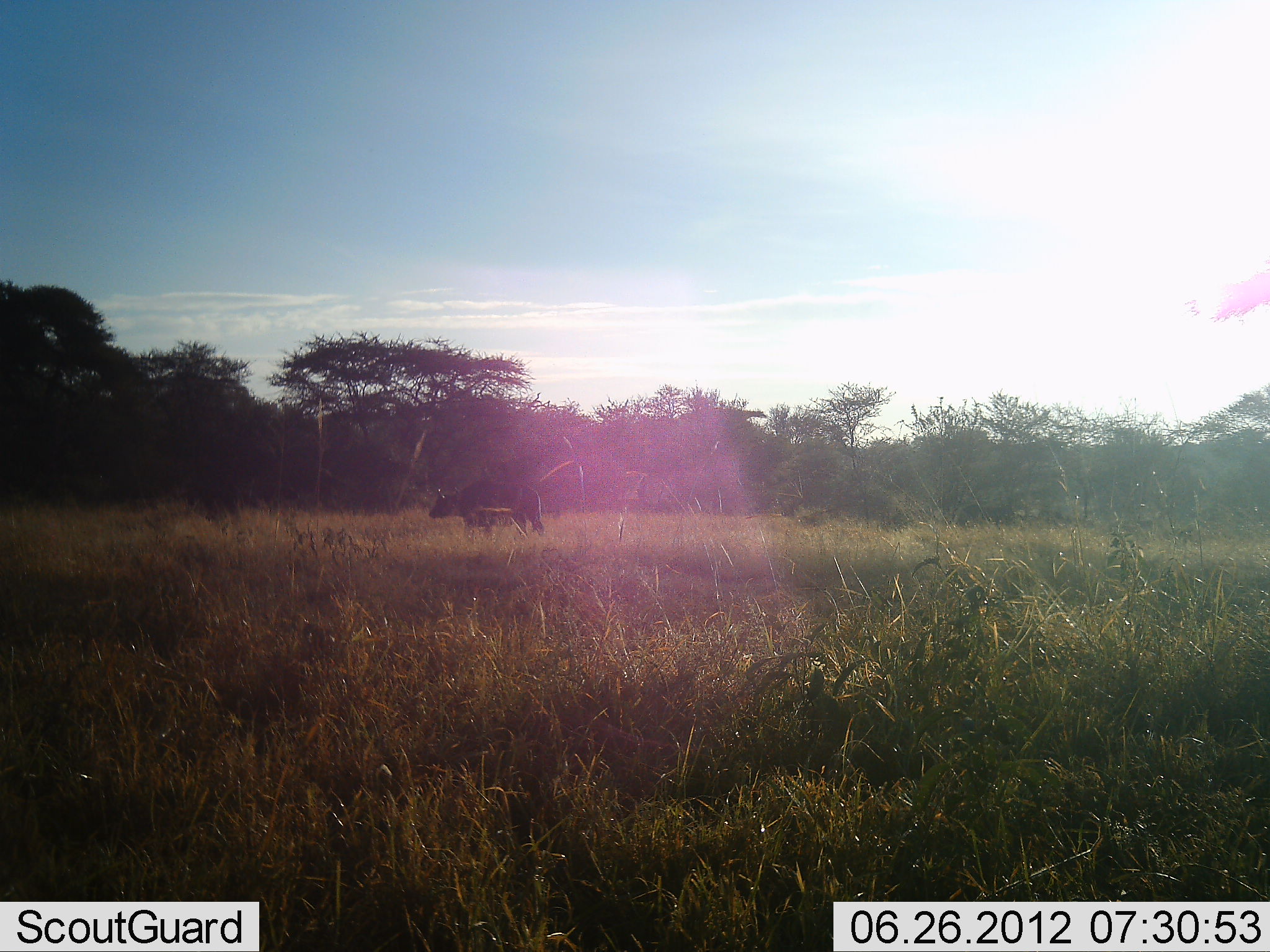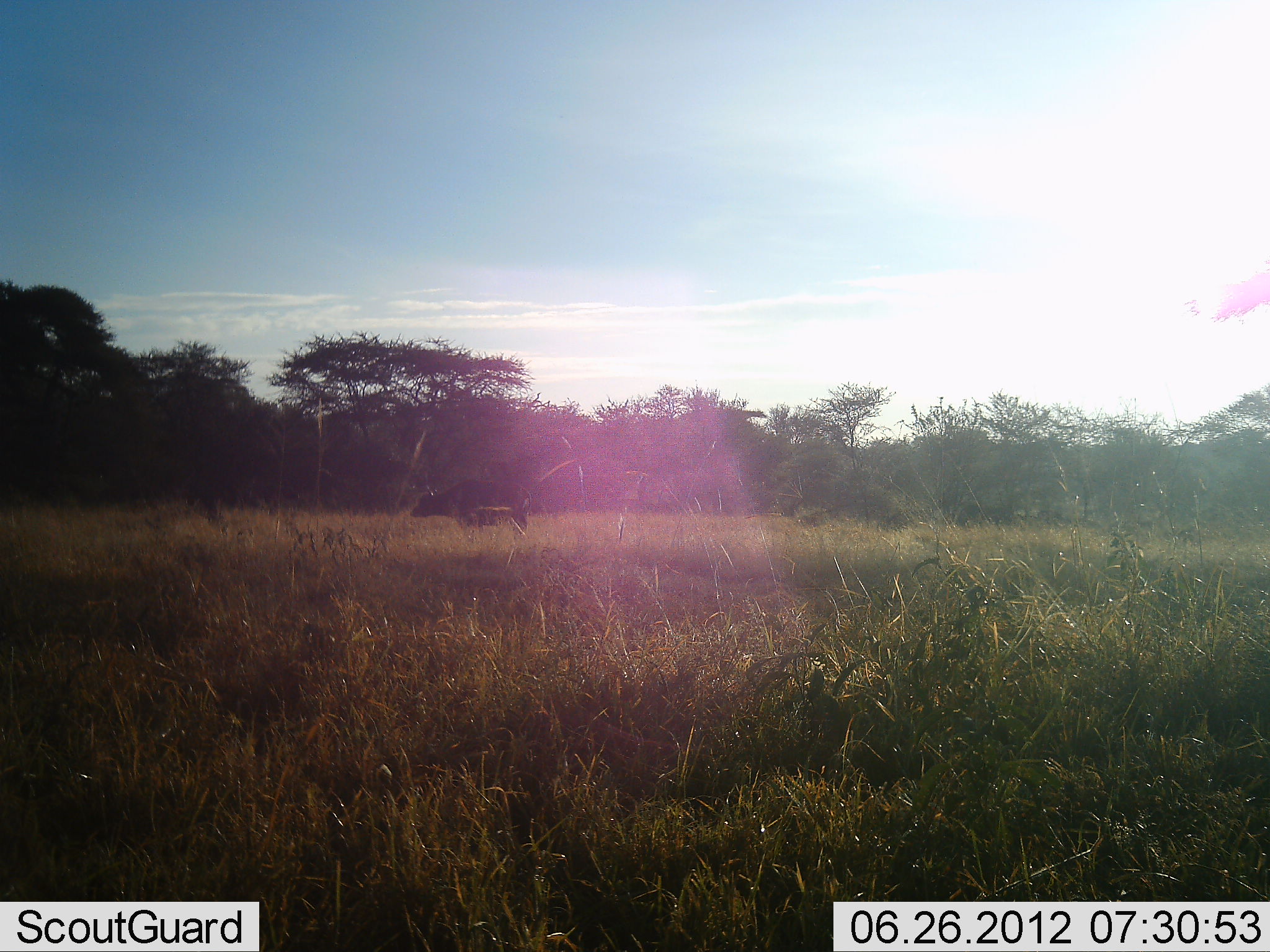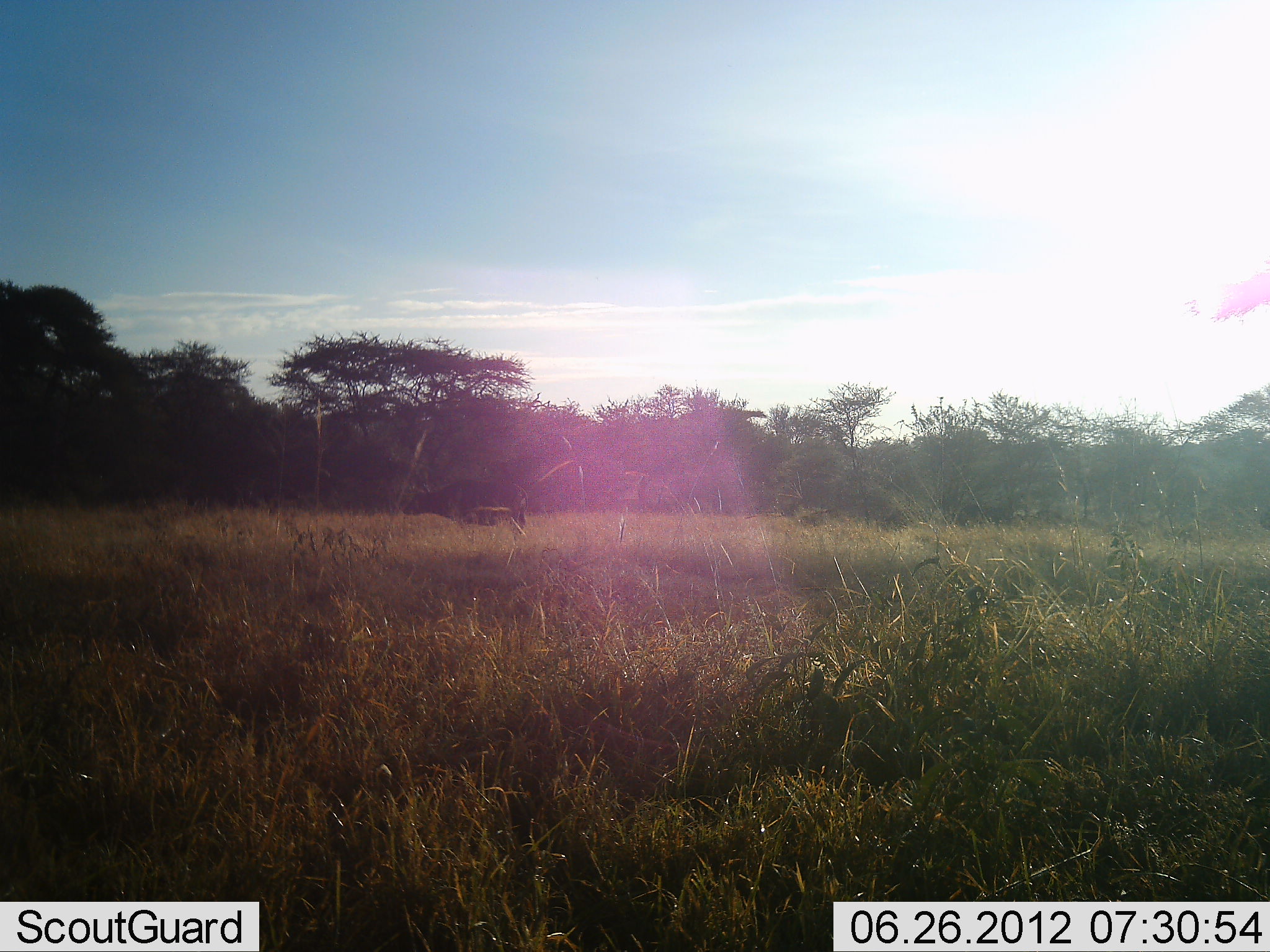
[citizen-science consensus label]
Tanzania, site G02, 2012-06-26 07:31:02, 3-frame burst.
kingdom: Animalia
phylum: Chordata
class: Mammalia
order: Artiodactyla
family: Bovidae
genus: Syncerus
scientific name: Syncerus caffer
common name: cape buffalo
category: buffalo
Buffalo (cape buffalo) (Syncerus caffer), count 2. Behavior (volunteer vote fractions): standing 20%, resting 0%, moving 80%, interacting 0%. Young present (vote fraction): 0%. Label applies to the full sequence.